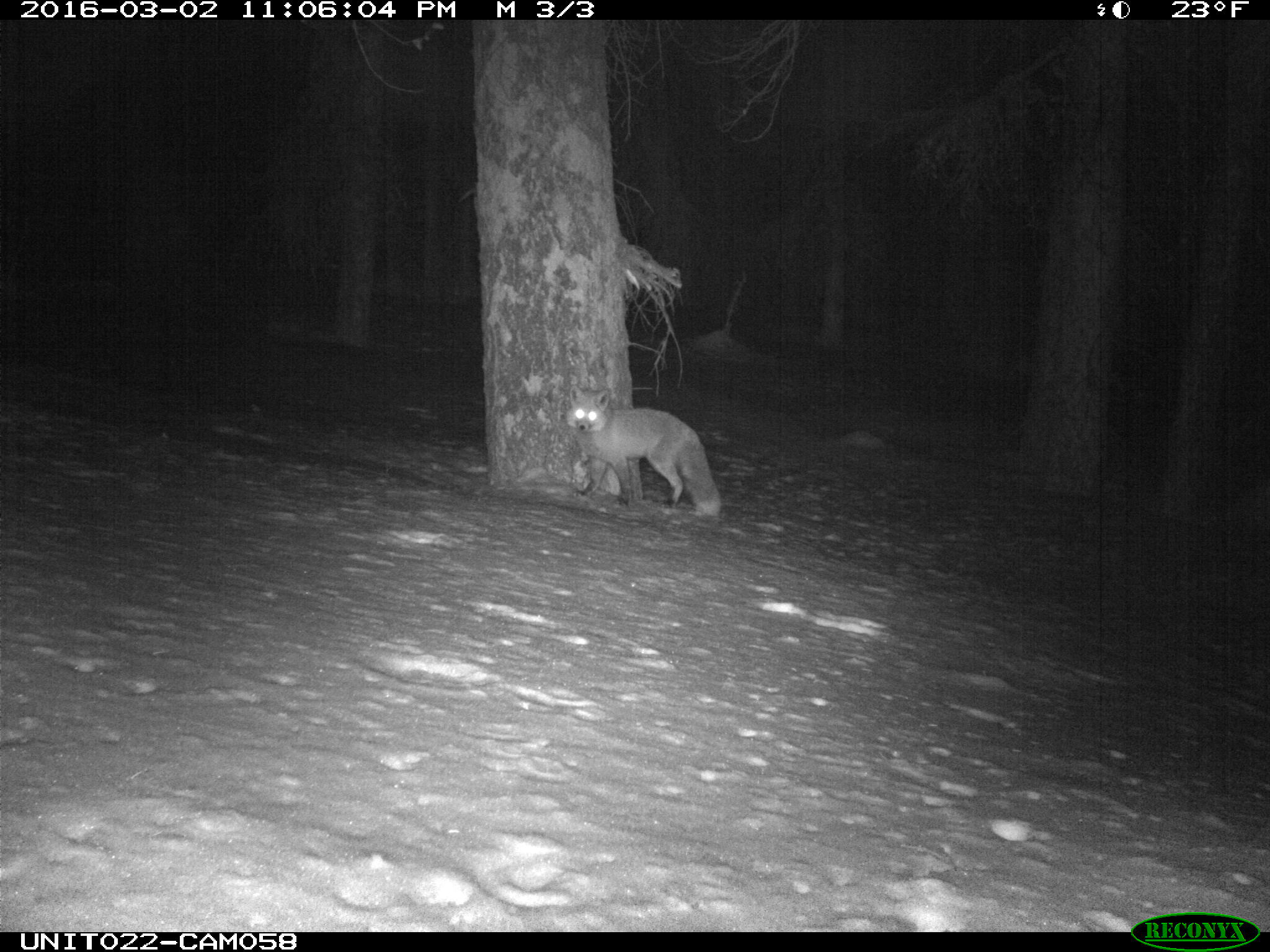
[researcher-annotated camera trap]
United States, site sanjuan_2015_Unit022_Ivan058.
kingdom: Animalia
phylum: Chordata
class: Mammalia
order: Carnivora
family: Canidae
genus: Vulpes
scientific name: Vulpes vulpes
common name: red fox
Vulpes vulpes (red fox).